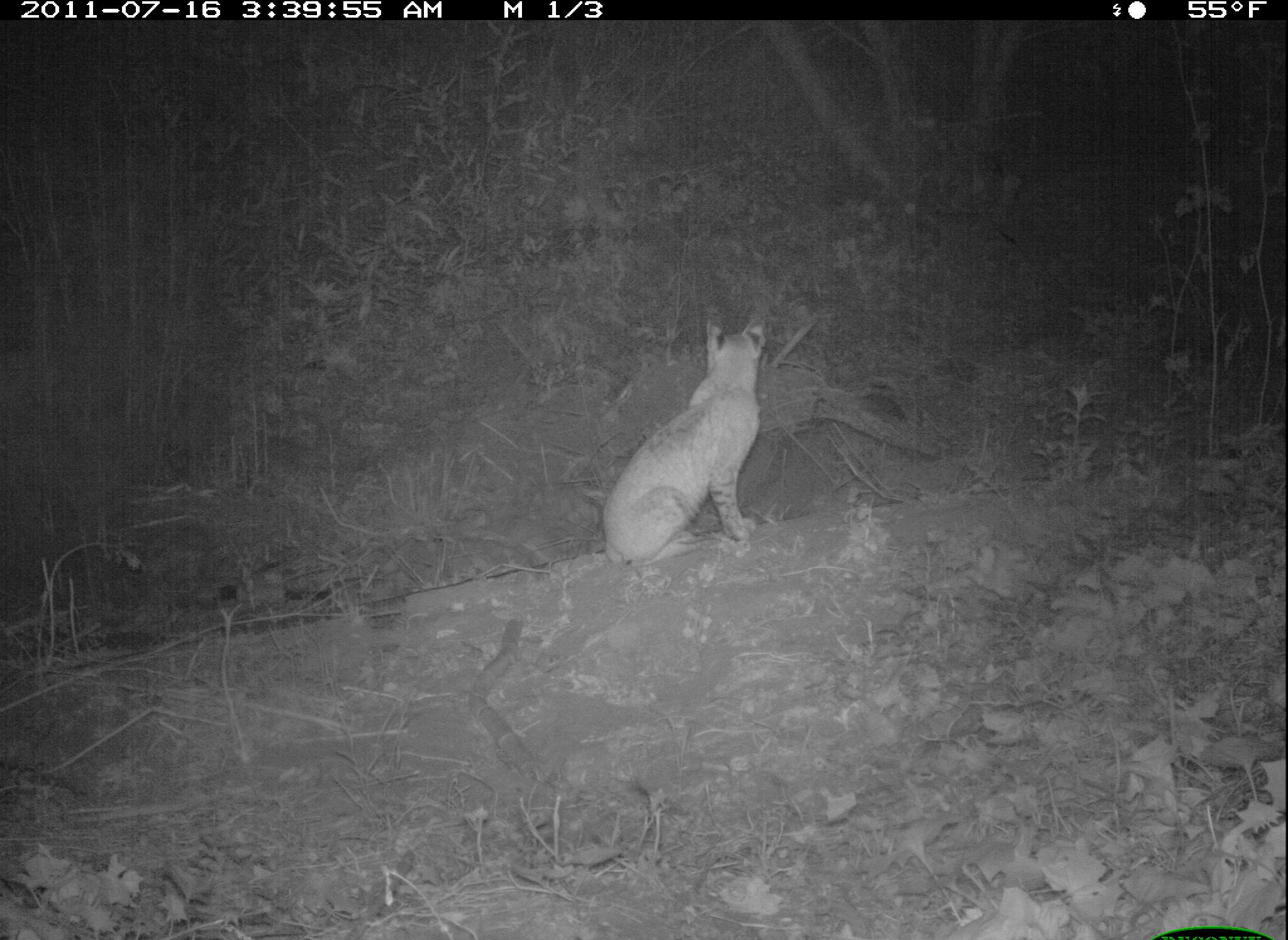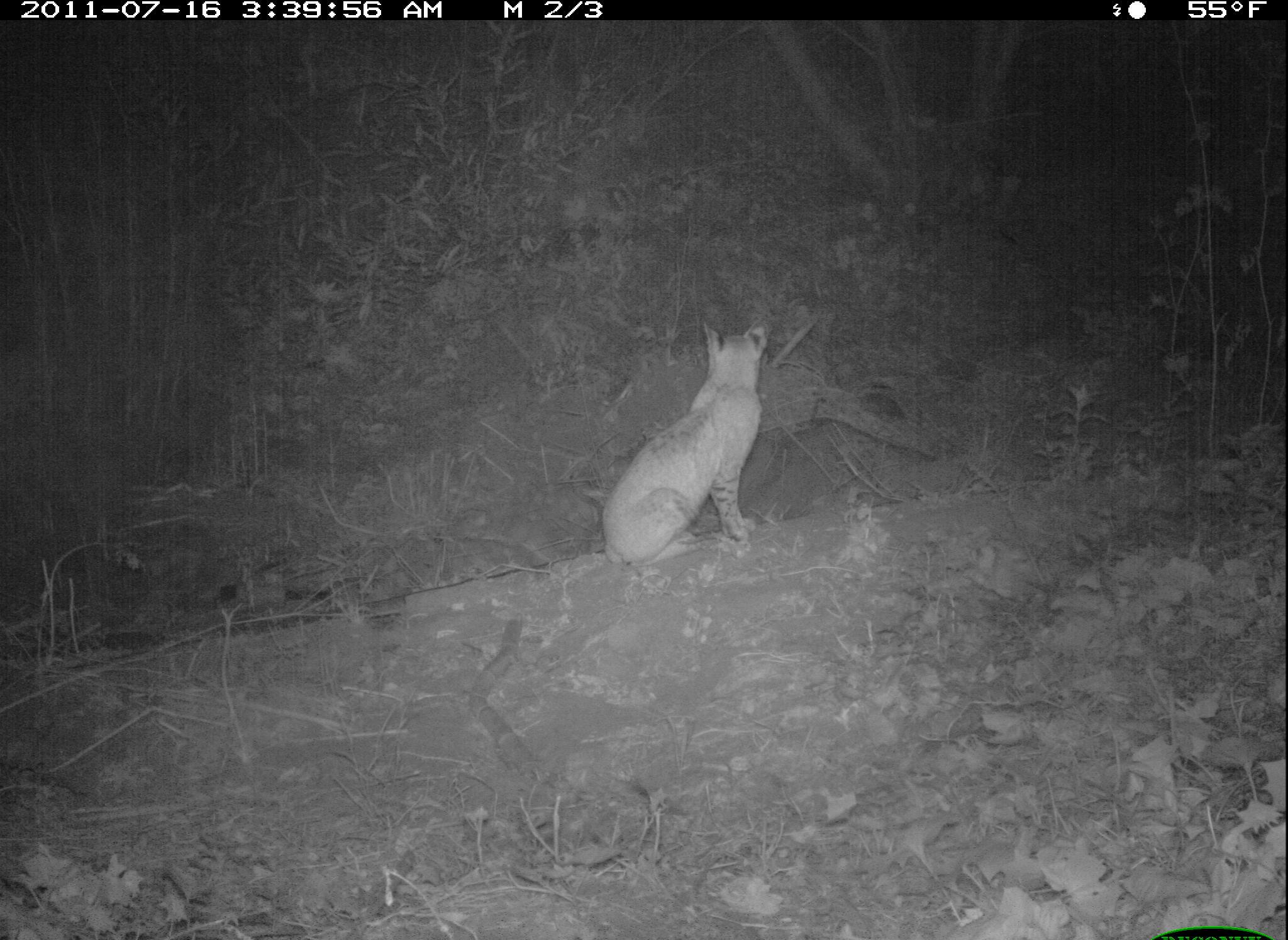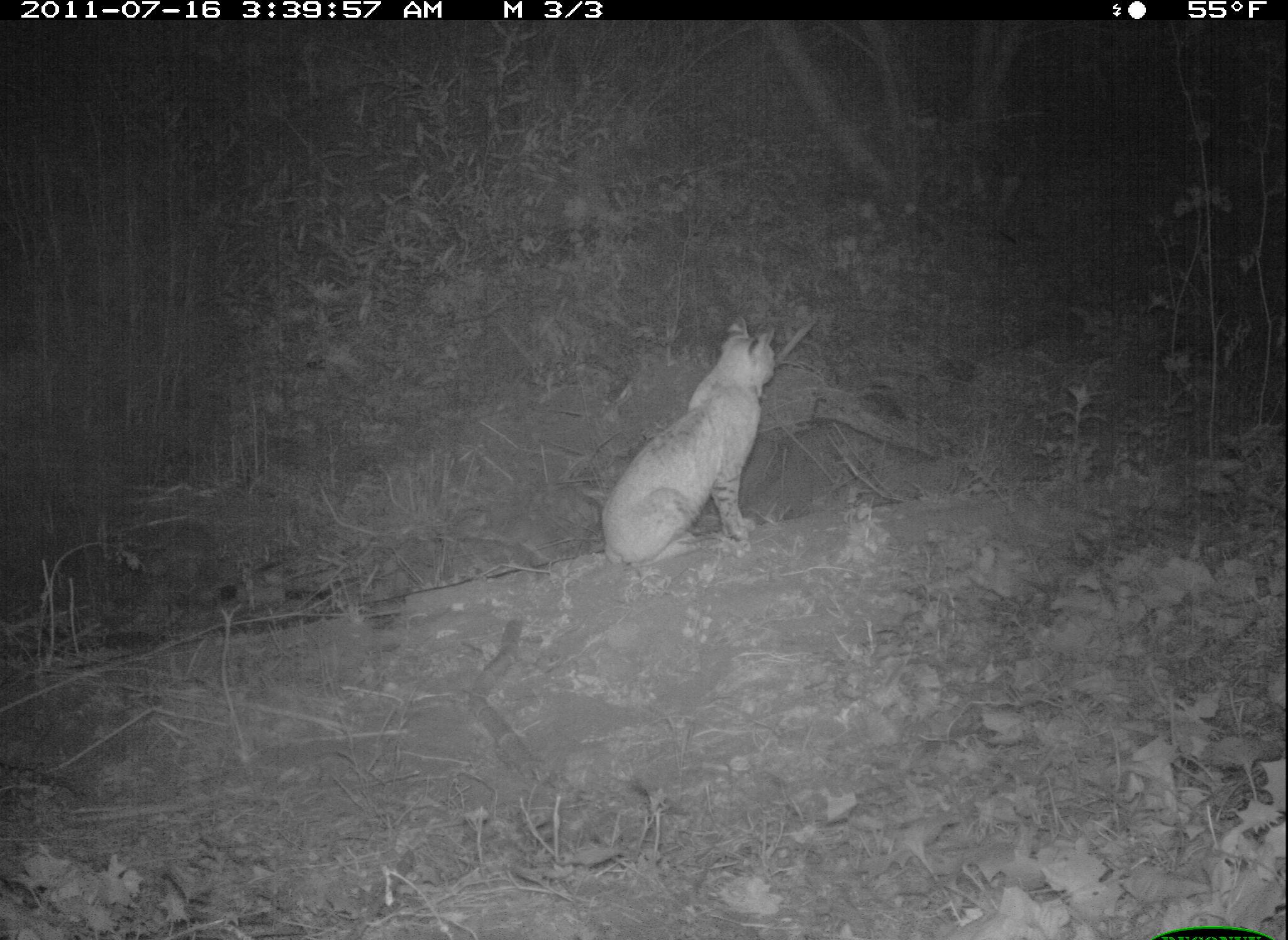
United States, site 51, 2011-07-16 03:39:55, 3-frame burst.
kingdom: Animalia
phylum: Chordata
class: Mammalia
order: Carnivora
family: Felidae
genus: Lynx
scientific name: Lynx rufus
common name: bobcat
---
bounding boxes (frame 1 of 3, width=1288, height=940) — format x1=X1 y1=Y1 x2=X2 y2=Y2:
bobcat: x1=594 y1=304 x2=776 y2=583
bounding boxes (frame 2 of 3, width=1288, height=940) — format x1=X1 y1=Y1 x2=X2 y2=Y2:
bobcat: x1=580 y1=300 x2=805 y2=575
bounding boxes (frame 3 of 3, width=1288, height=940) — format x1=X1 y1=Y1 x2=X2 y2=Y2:
bobcat: x1=584 y1=295 x2=799 y2=586